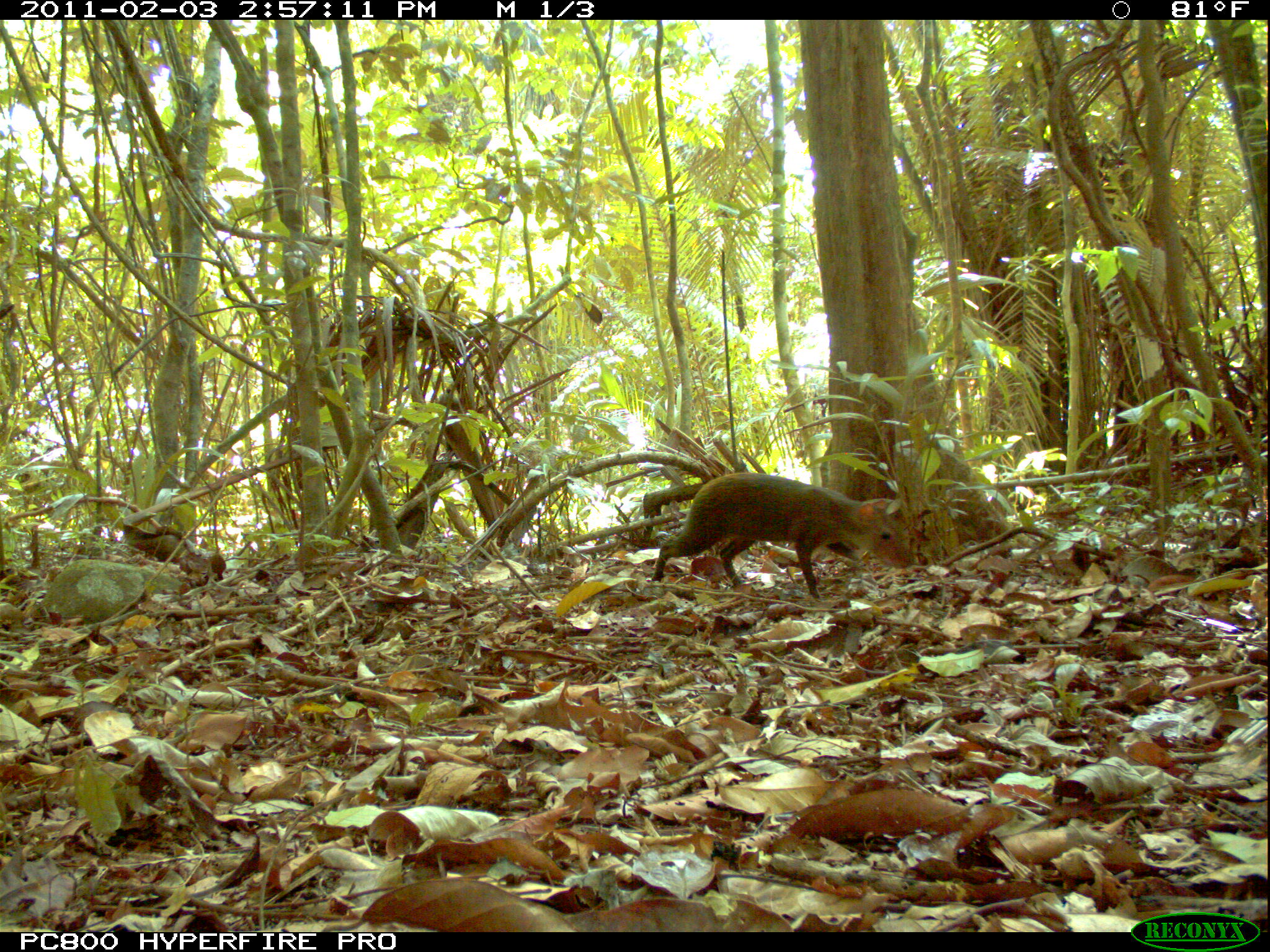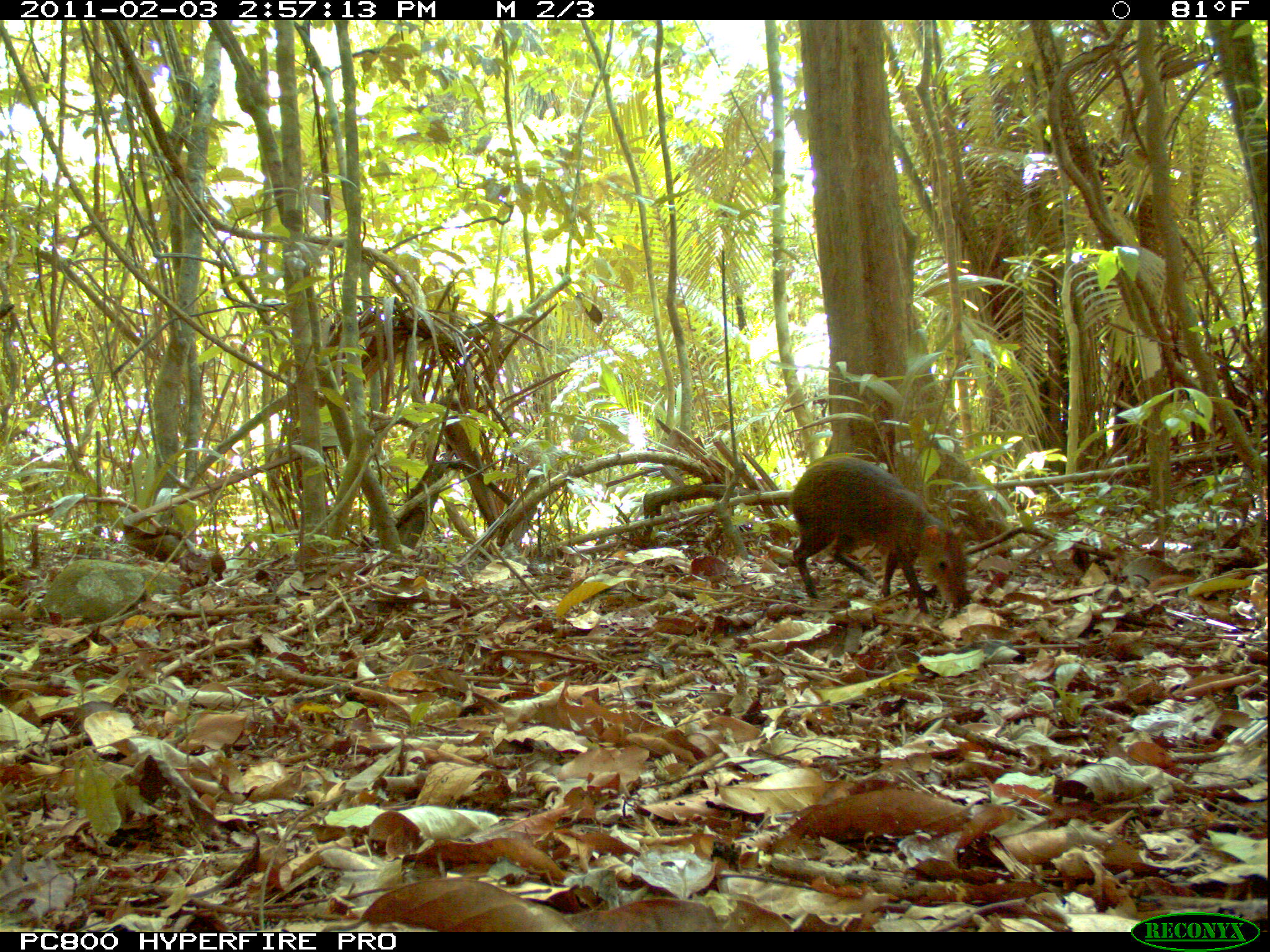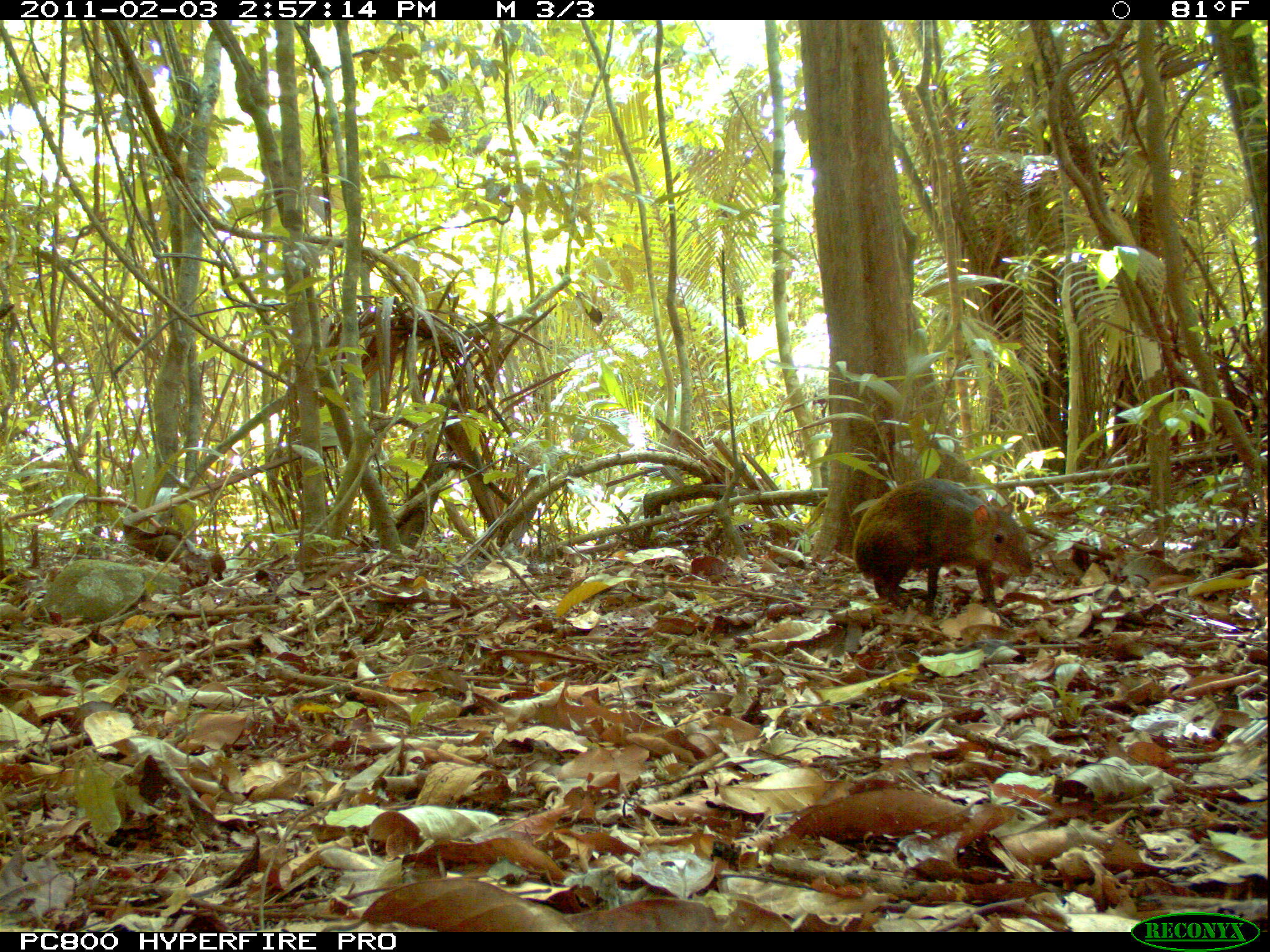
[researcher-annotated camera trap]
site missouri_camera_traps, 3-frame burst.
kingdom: Animalia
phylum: Chordata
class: Mammalia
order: Rodentia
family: Dasyproctidae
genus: Dasyprocta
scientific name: Dasyprocta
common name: agouti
Agouti (Dasyprocta). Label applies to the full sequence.